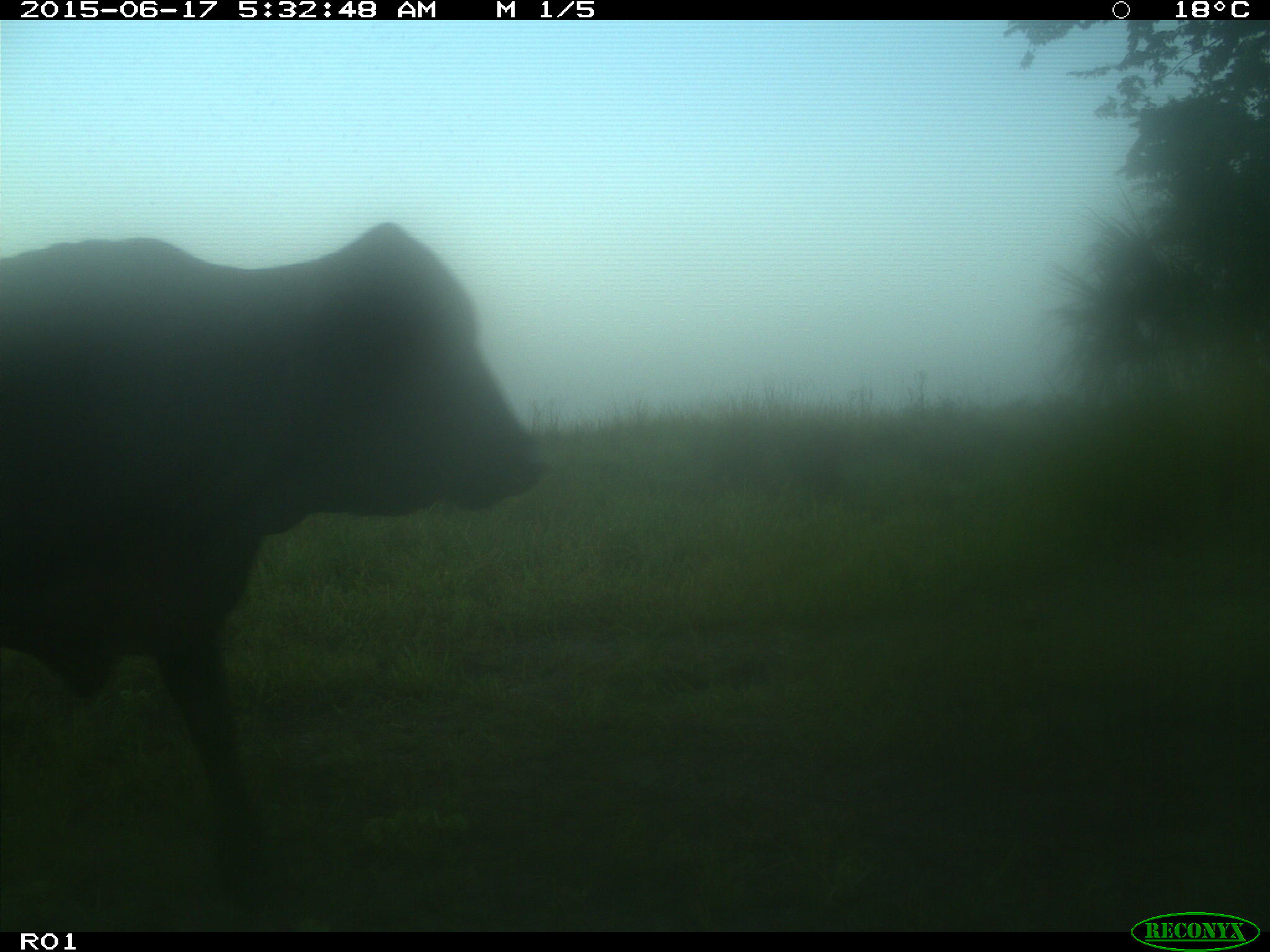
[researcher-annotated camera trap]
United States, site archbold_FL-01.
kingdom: Animalia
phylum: Chordata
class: Mammalia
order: Artiodactyla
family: Bovidae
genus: Bos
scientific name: Bos taurus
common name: domestic cow